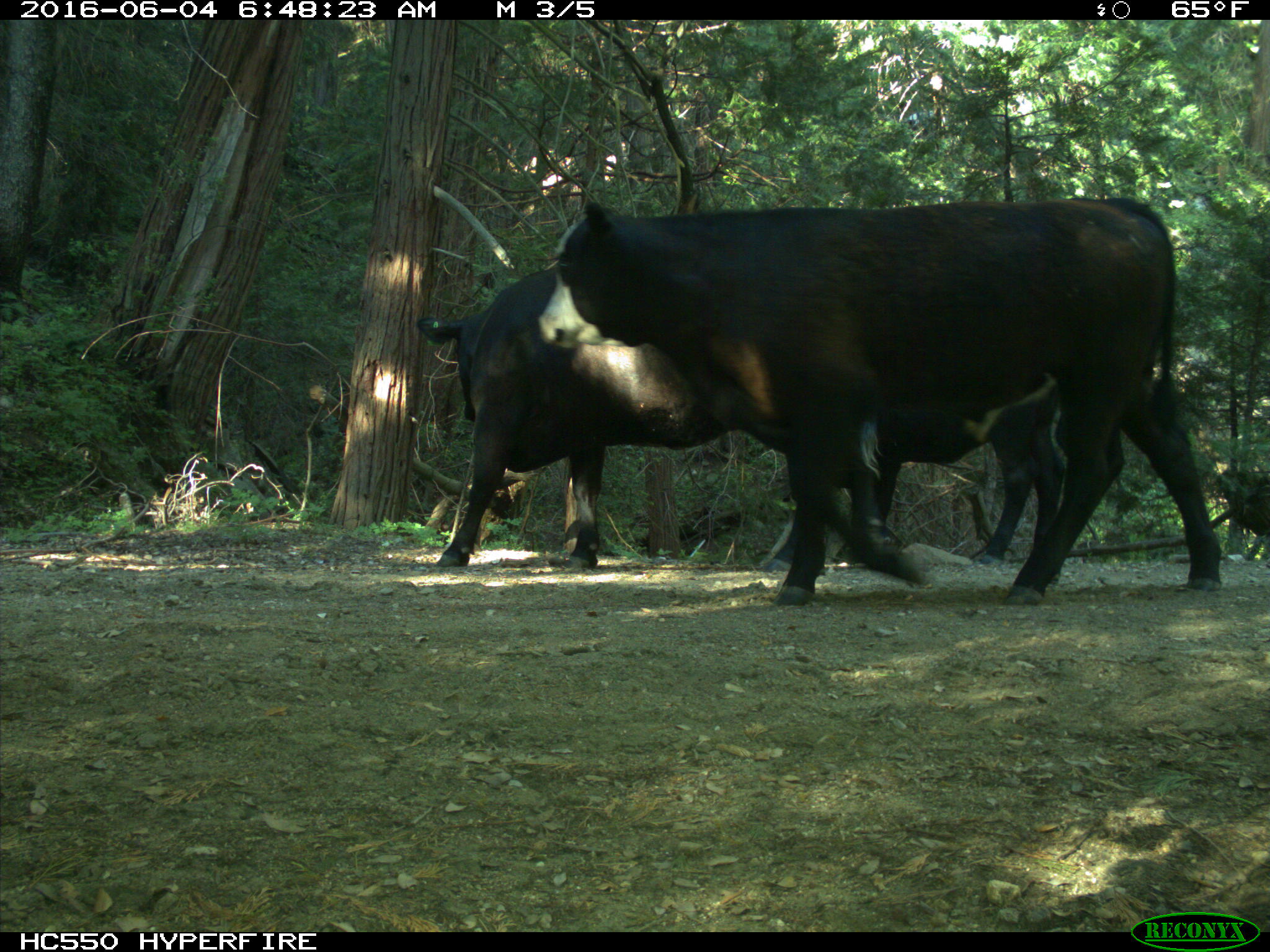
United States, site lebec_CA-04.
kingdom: Animalia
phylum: Chordata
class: Mammalia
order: Artiodactyla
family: Bovidae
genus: Bos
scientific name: Bos taurus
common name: domestic cow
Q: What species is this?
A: Bos taurus (domestic cow).